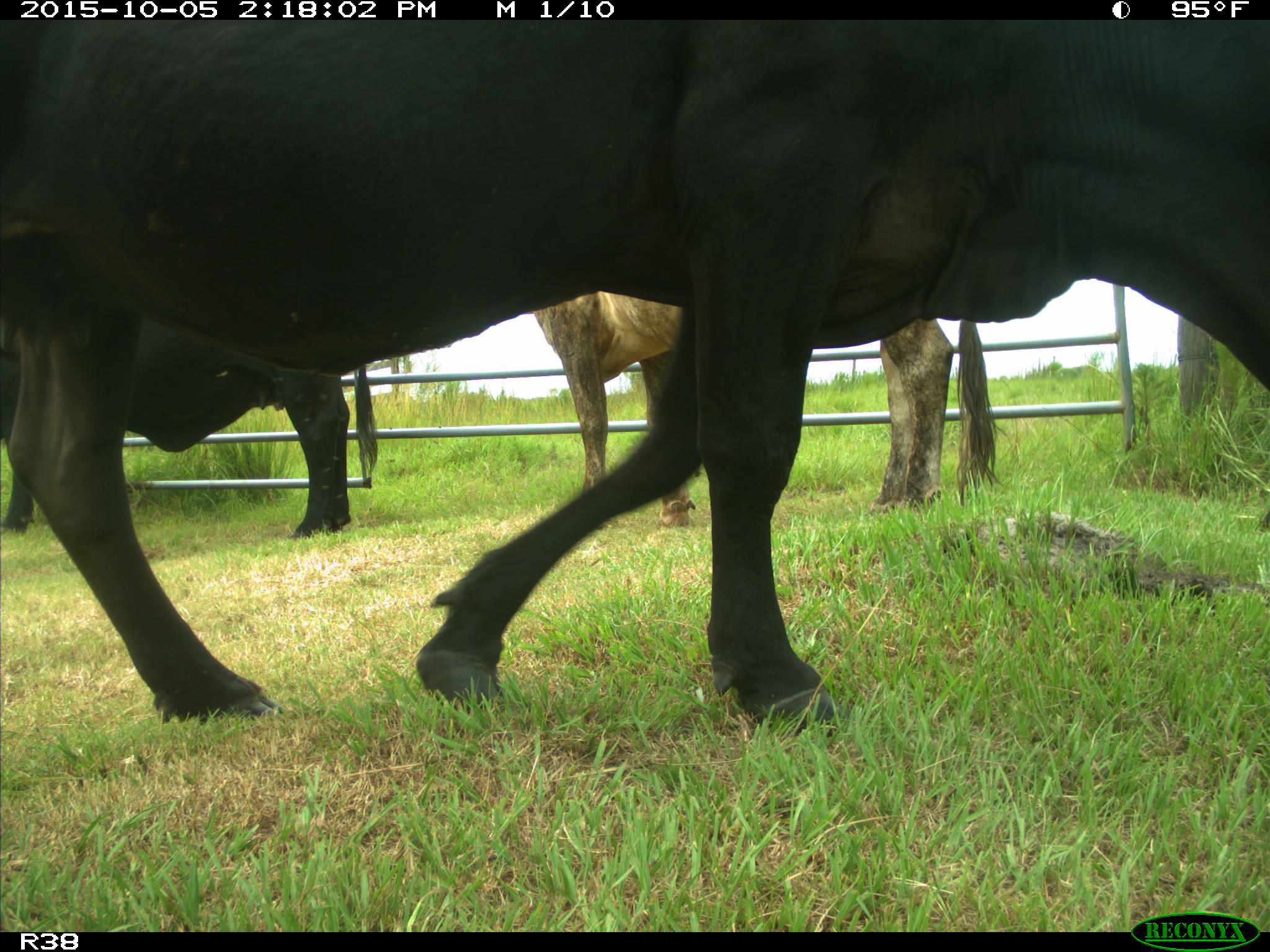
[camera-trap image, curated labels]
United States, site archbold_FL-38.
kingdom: Animalia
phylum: Chordata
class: Mammalia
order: Artiodactyla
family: Bovidae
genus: Bos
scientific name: Bos taurus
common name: domestic cow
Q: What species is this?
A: Bos taurus (domestic cow).